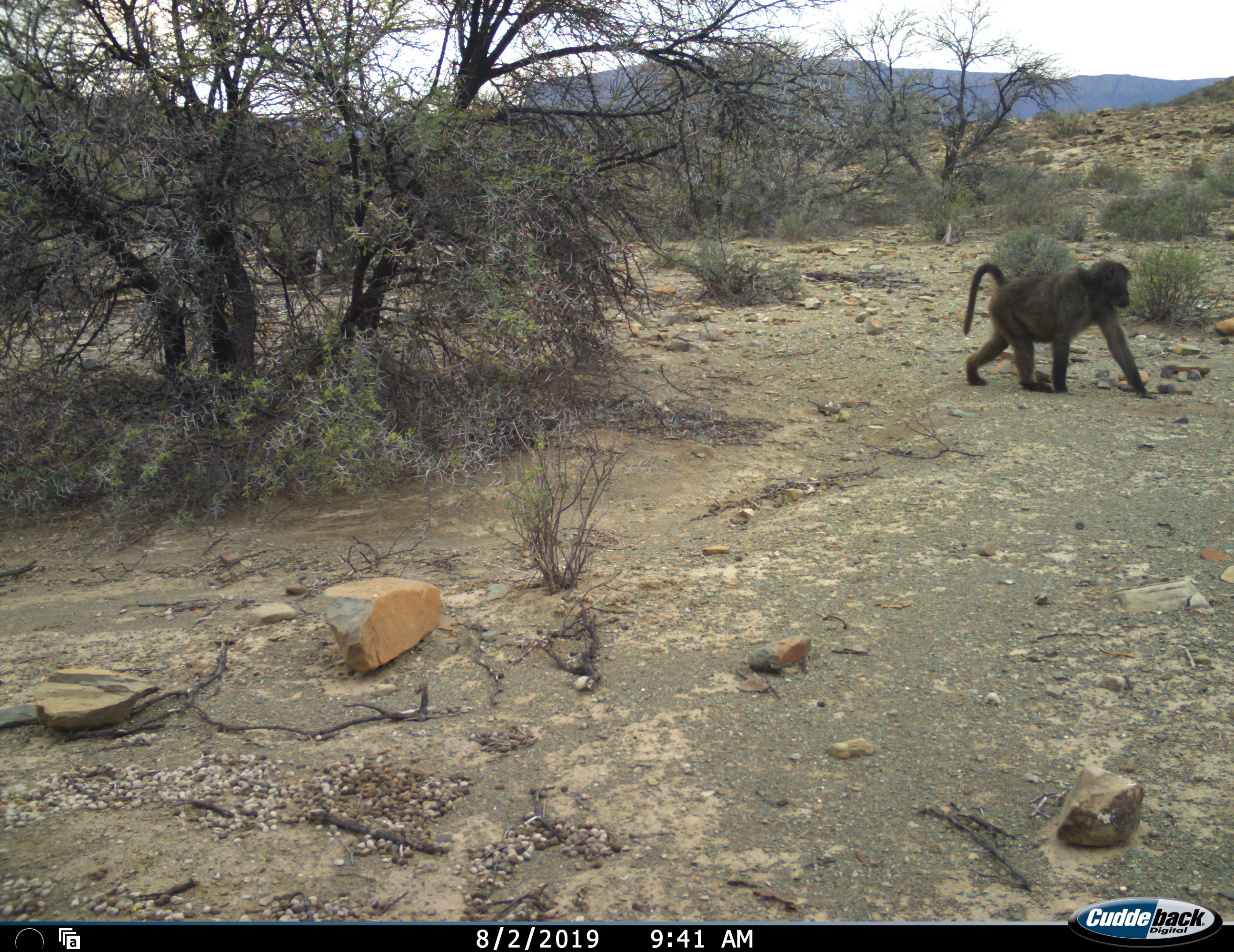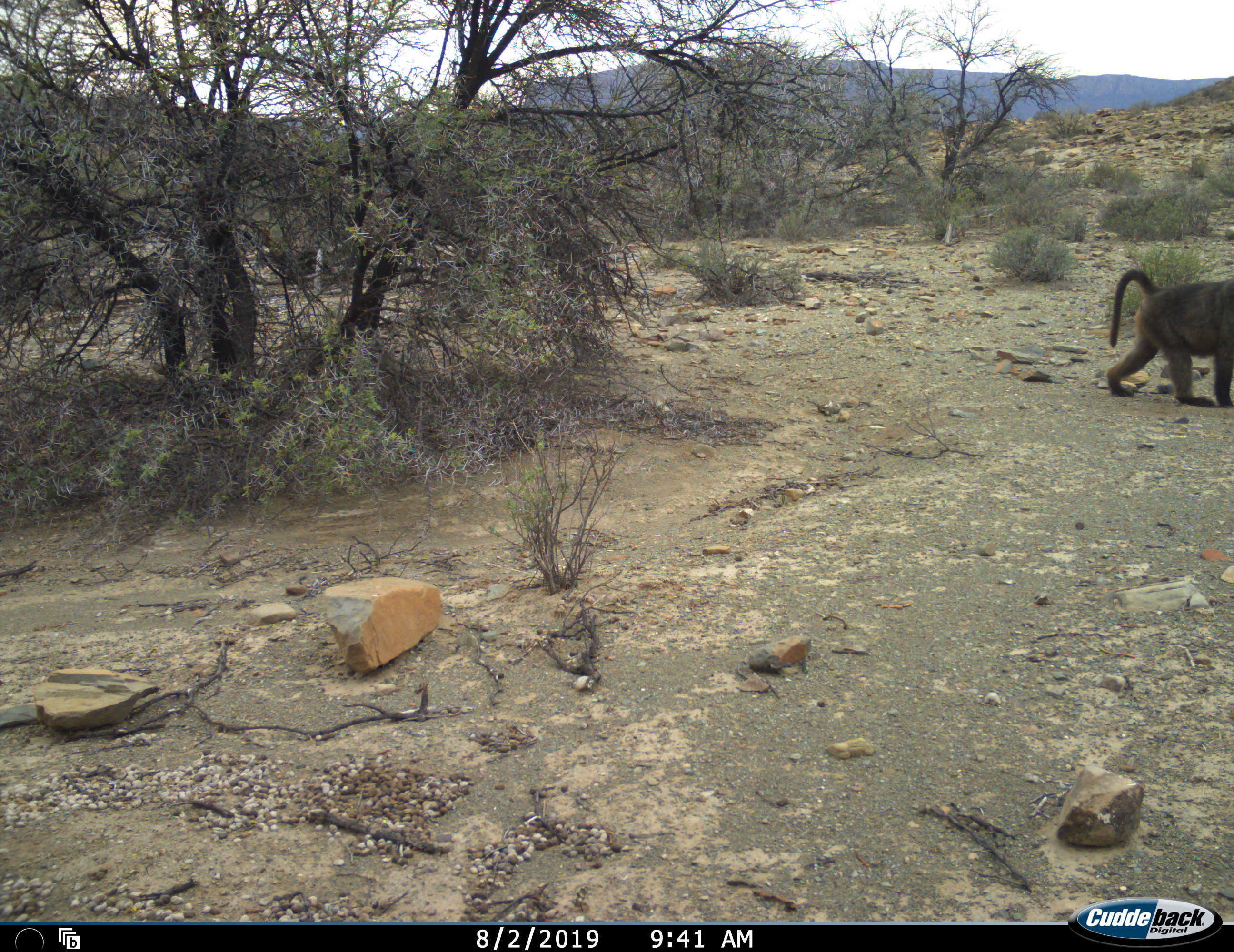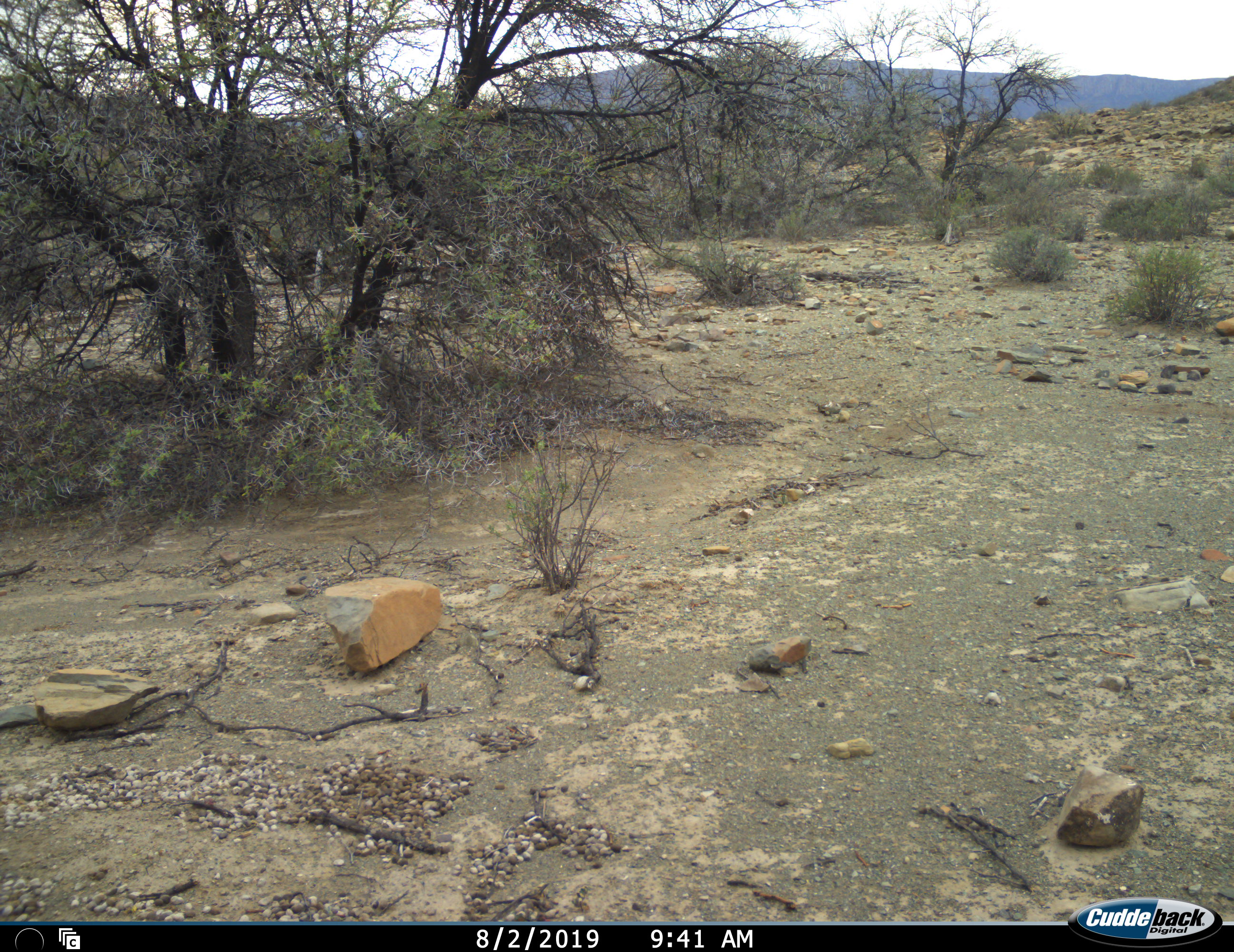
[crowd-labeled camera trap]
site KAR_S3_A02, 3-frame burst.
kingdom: Animalia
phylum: Chordata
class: Mammalia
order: Primates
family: Cercopithecidae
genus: Papio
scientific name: Papio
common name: baboon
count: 1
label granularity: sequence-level